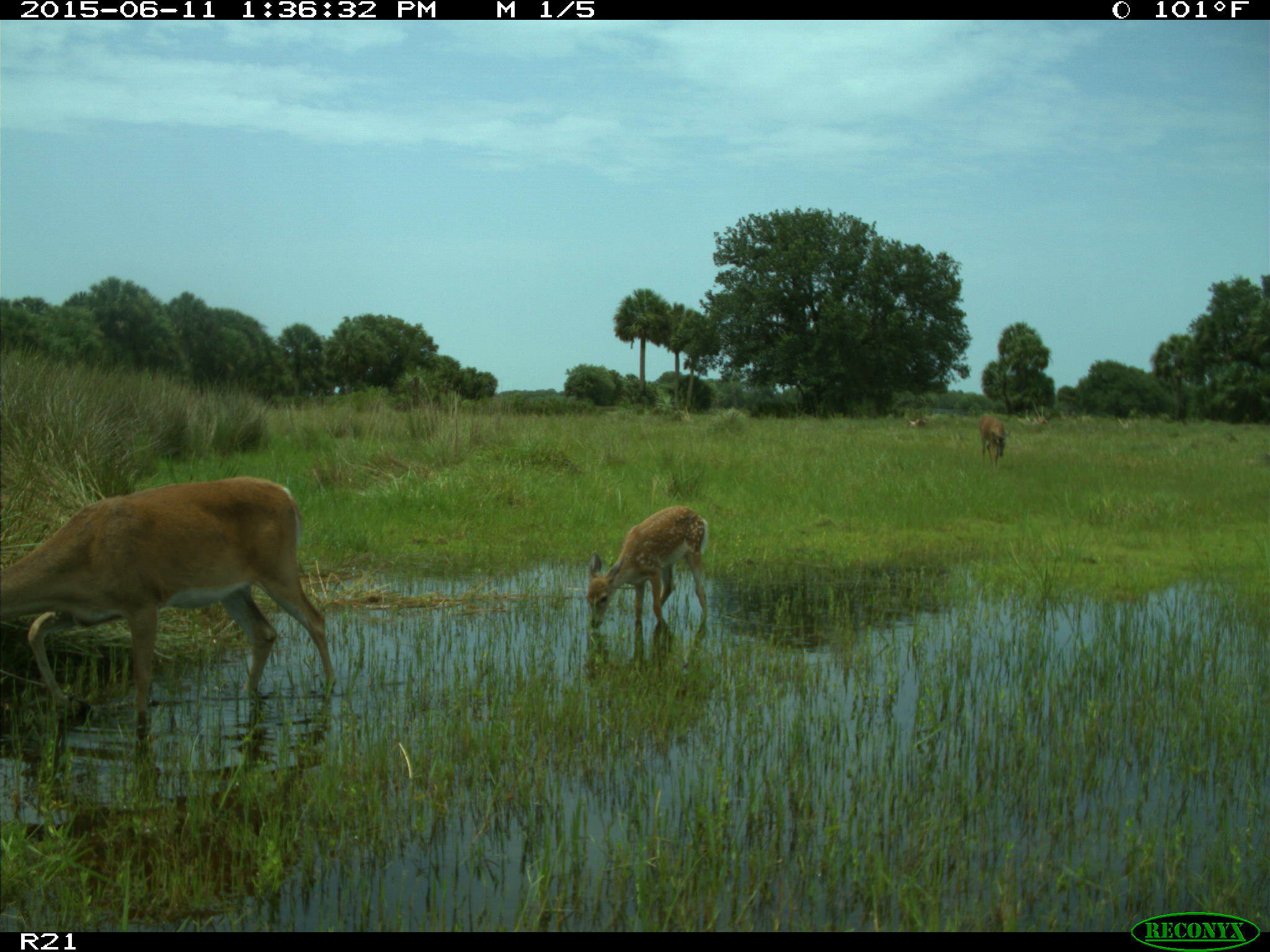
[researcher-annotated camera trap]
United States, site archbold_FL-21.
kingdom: Animalia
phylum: Chordata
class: Mammalia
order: Artiodactyla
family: Cervidae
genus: Odocoileus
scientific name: Odocoileus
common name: deer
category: unidentified deer